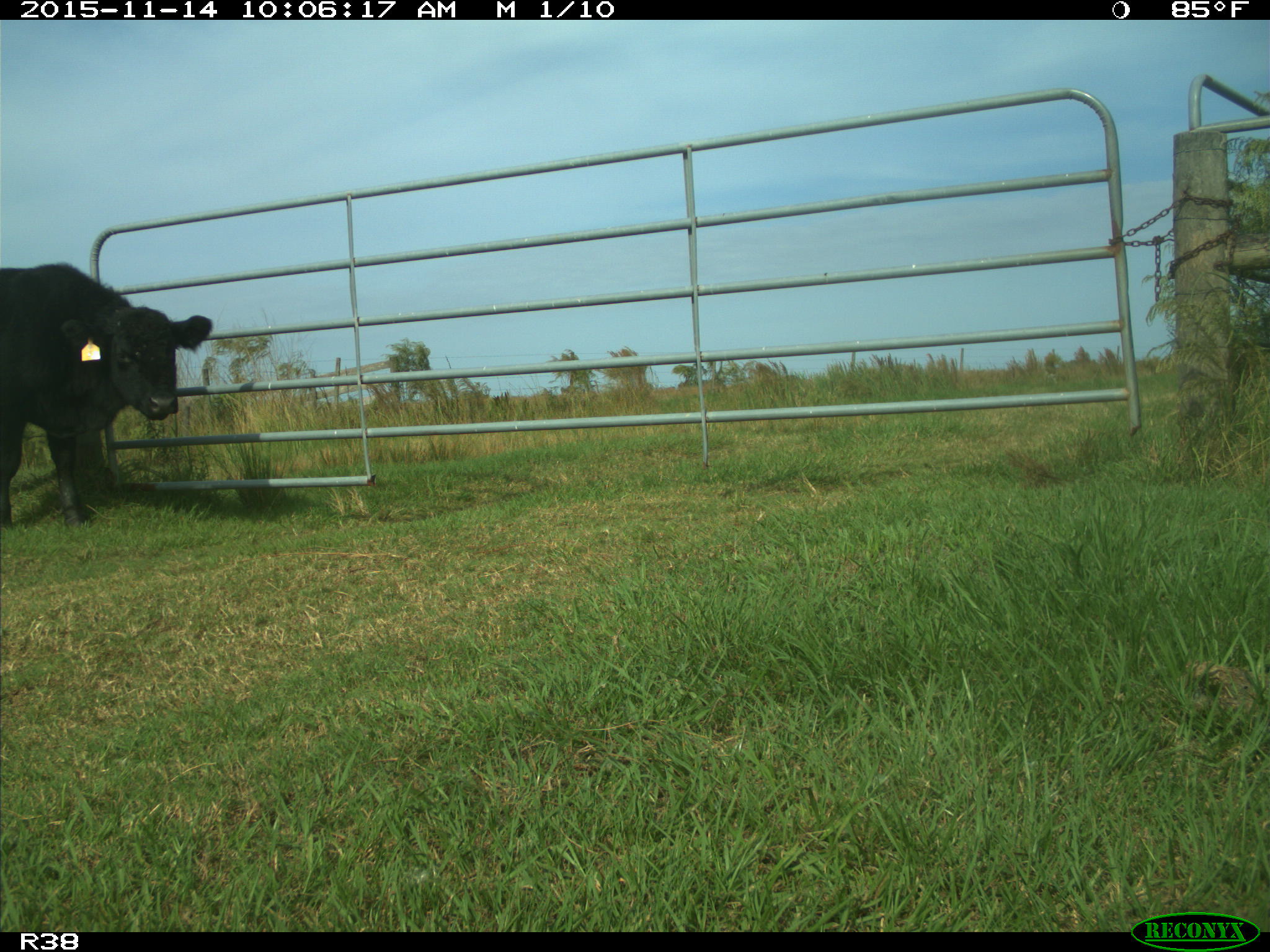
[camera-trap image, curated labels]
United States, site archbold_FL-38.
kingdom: Animalia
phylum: Chordata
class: Mammalia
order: Artiodactyla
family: Bovidae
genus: Bos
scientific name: Bos taurus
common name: domestic cow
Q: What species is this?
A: Bos taurus (domestic cow).